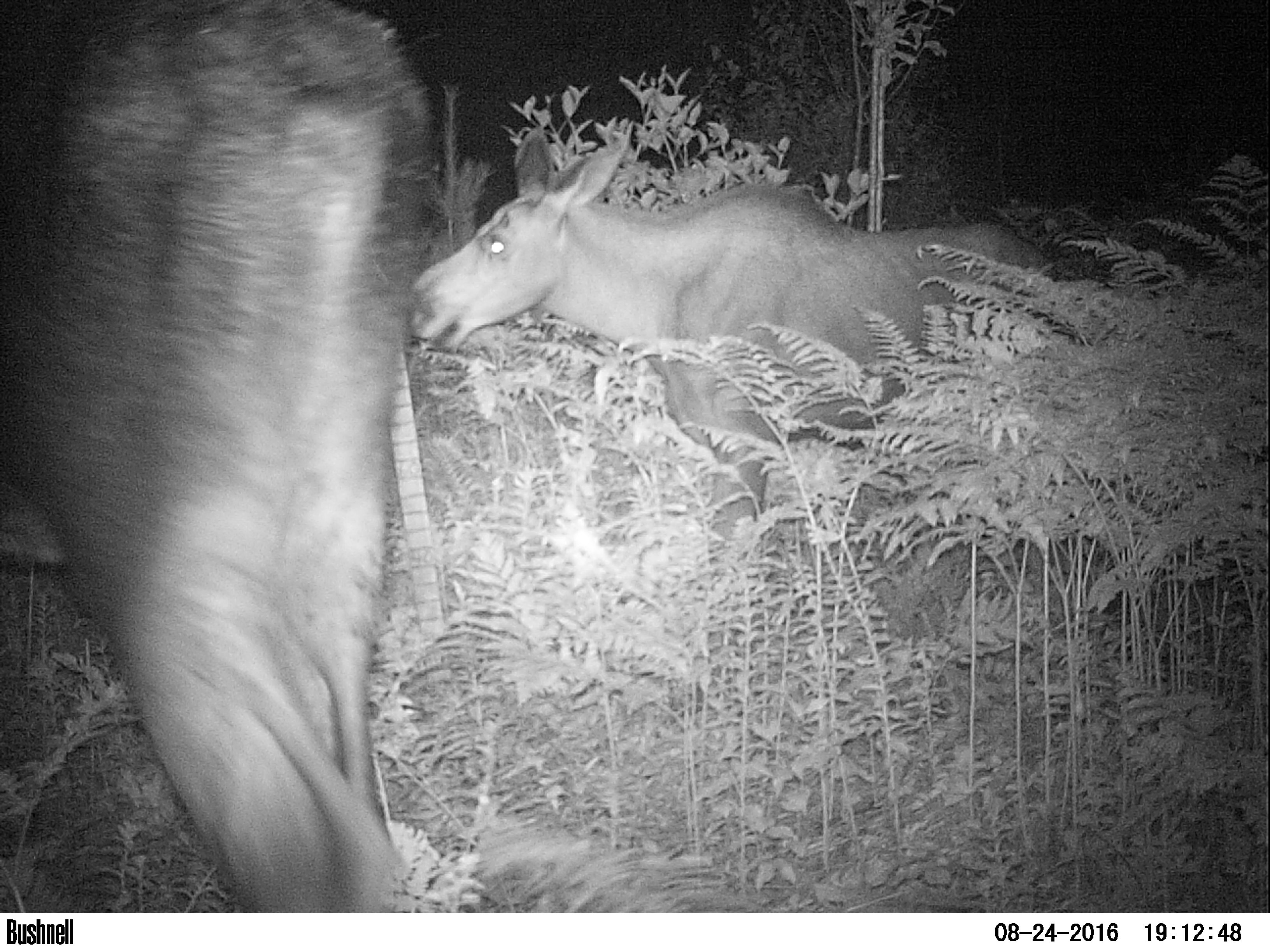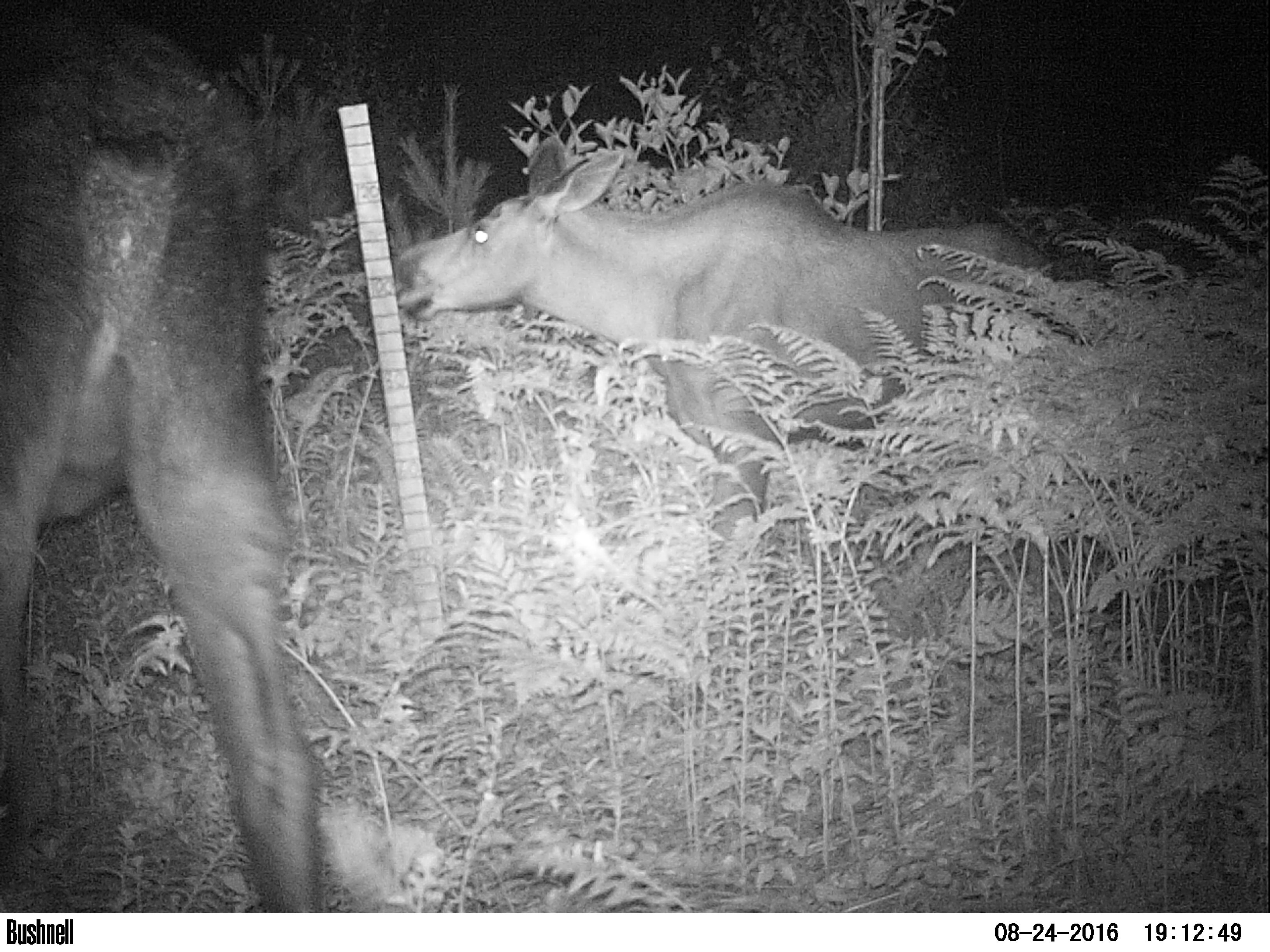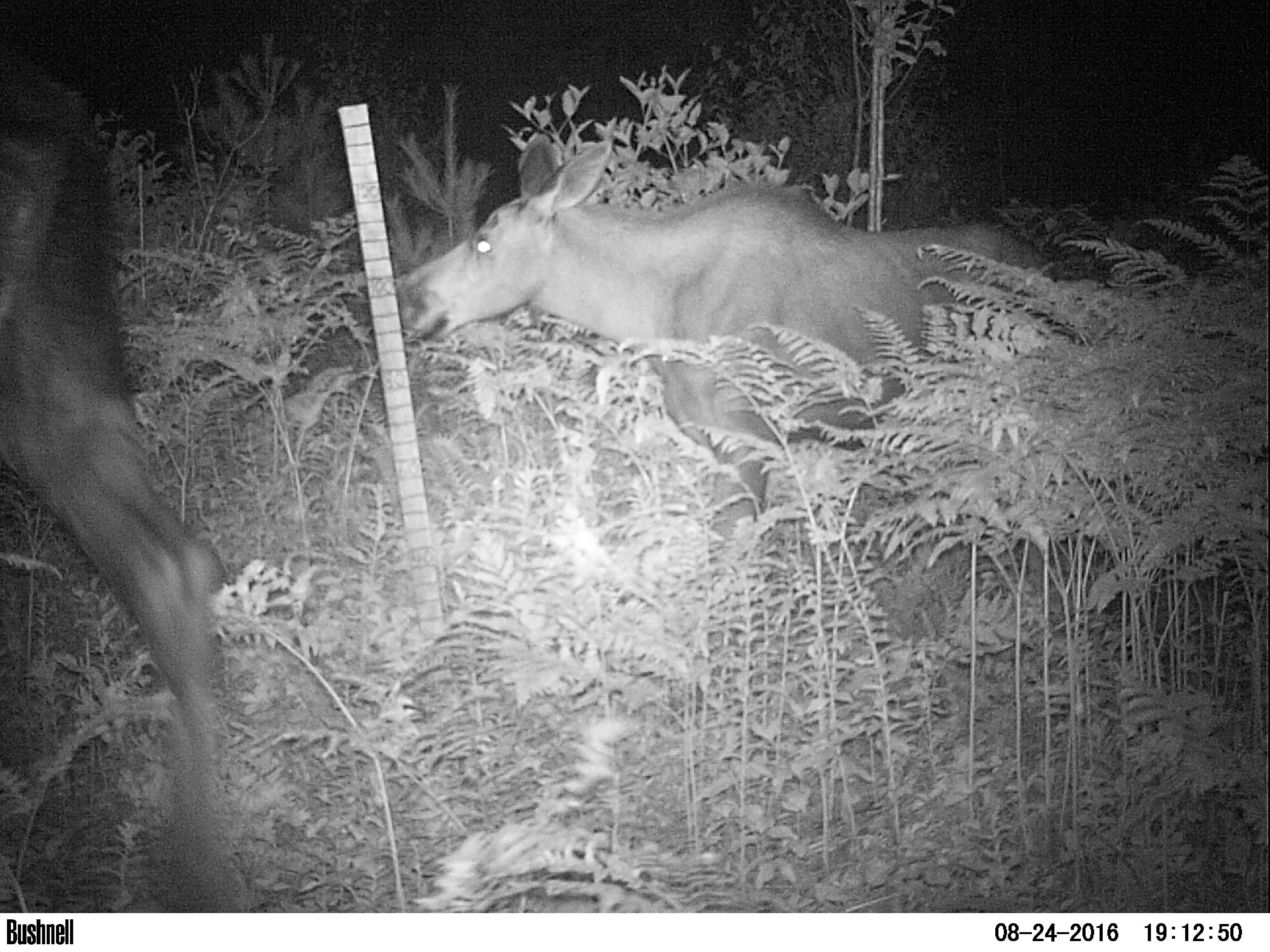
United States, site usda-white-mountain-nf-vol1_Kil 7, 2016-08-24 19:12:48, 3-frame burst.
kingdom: Animalia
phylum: Chordata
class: Mammalia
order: Artiodactyla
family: Cervidae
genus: Alces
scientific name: Alces alces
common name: moose